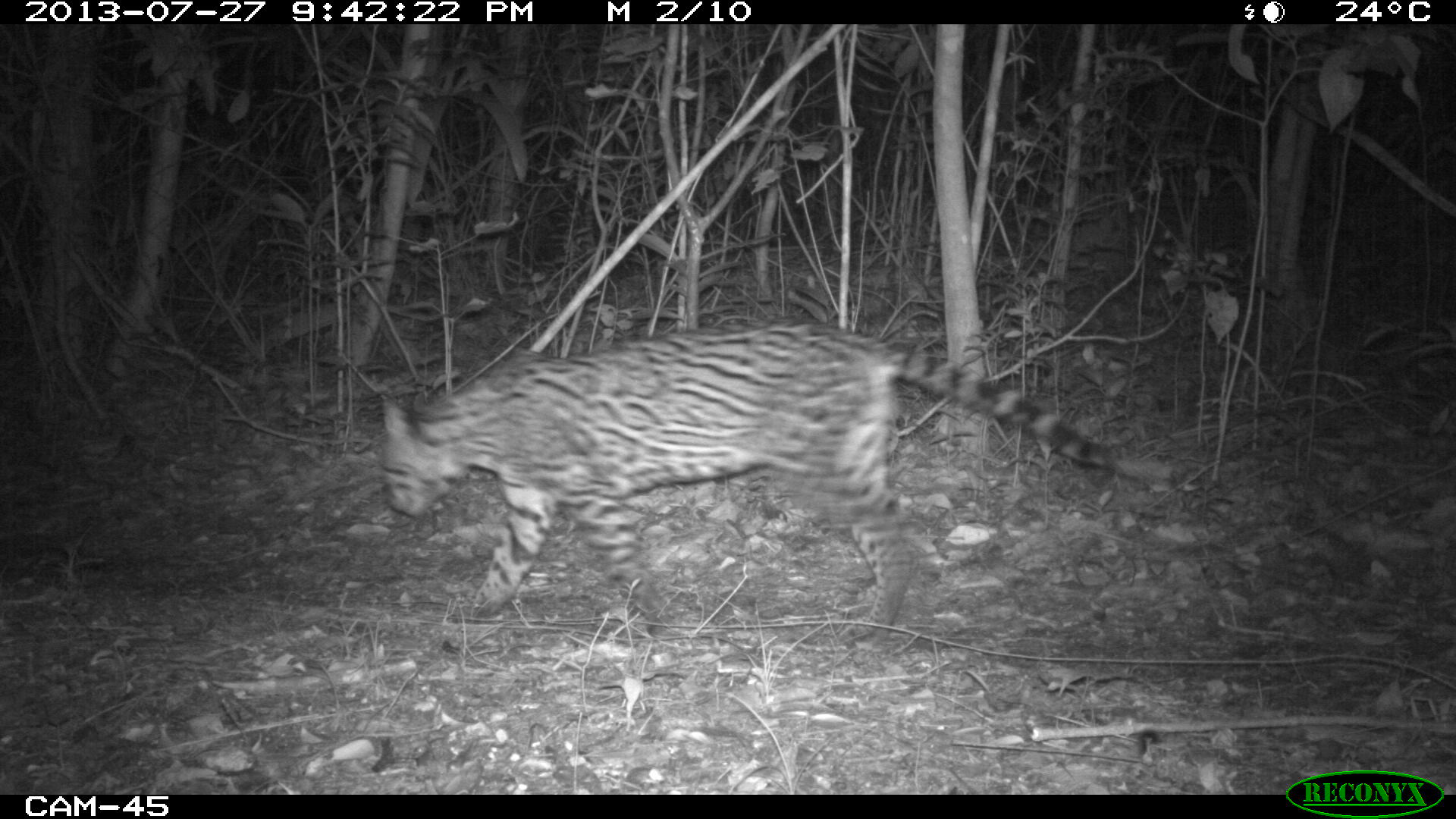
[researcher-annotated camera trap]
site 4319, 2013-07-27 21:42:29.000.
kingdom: Animalia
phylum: Chordata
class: Mammalia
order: Carnivora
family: Felidae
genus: Leopardus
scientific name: Leopardus pardalis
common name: ocelot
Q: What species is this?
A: Leopardus pardalis (ocelot).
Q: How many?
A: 1.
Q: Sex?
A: Male.